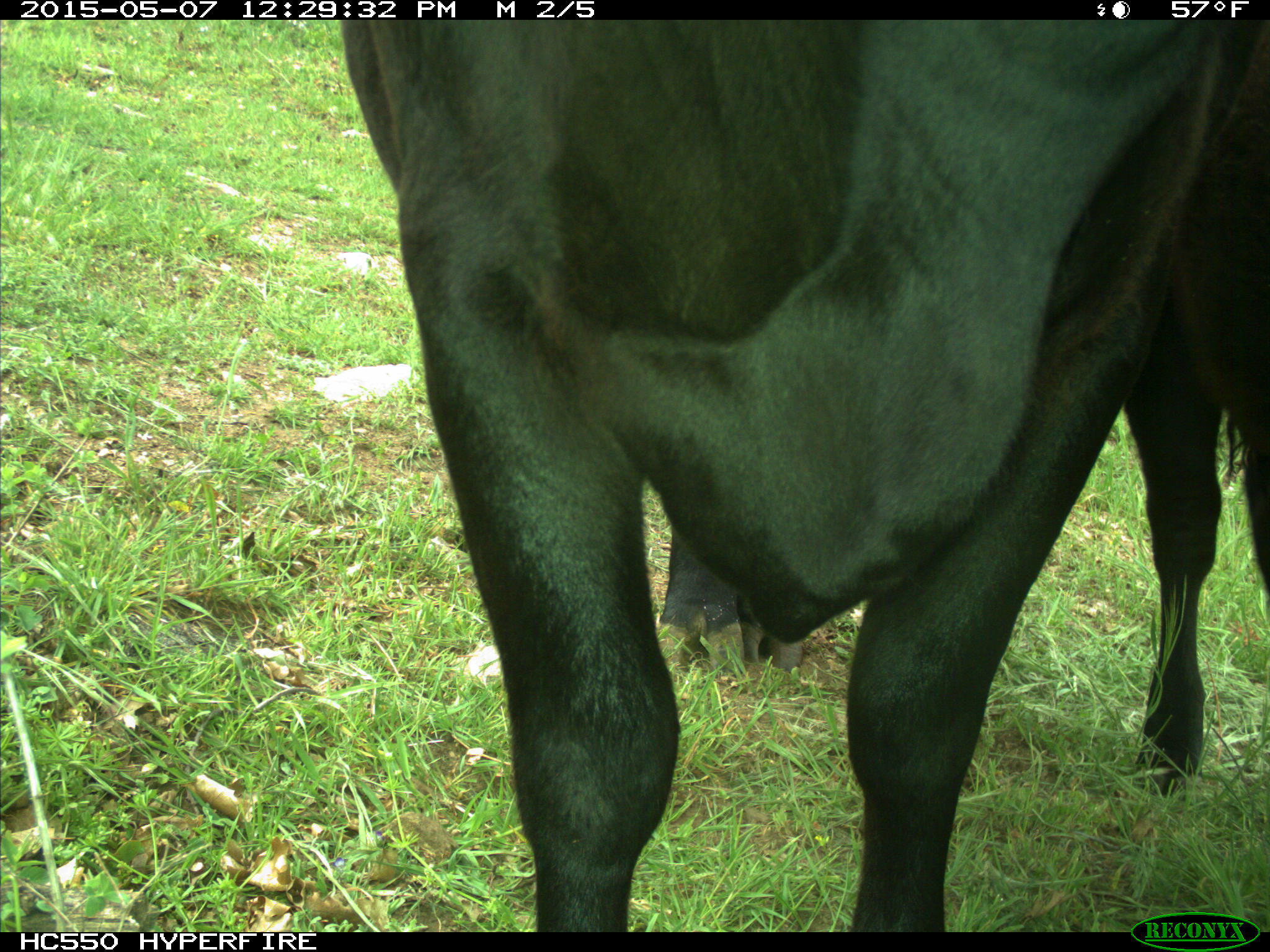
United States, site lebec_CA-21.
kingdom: Animalia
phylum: Chordata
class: Mammalia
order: Artiodactyla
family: Bovidae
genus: Bos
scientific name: Bos taurus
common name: domestic cow